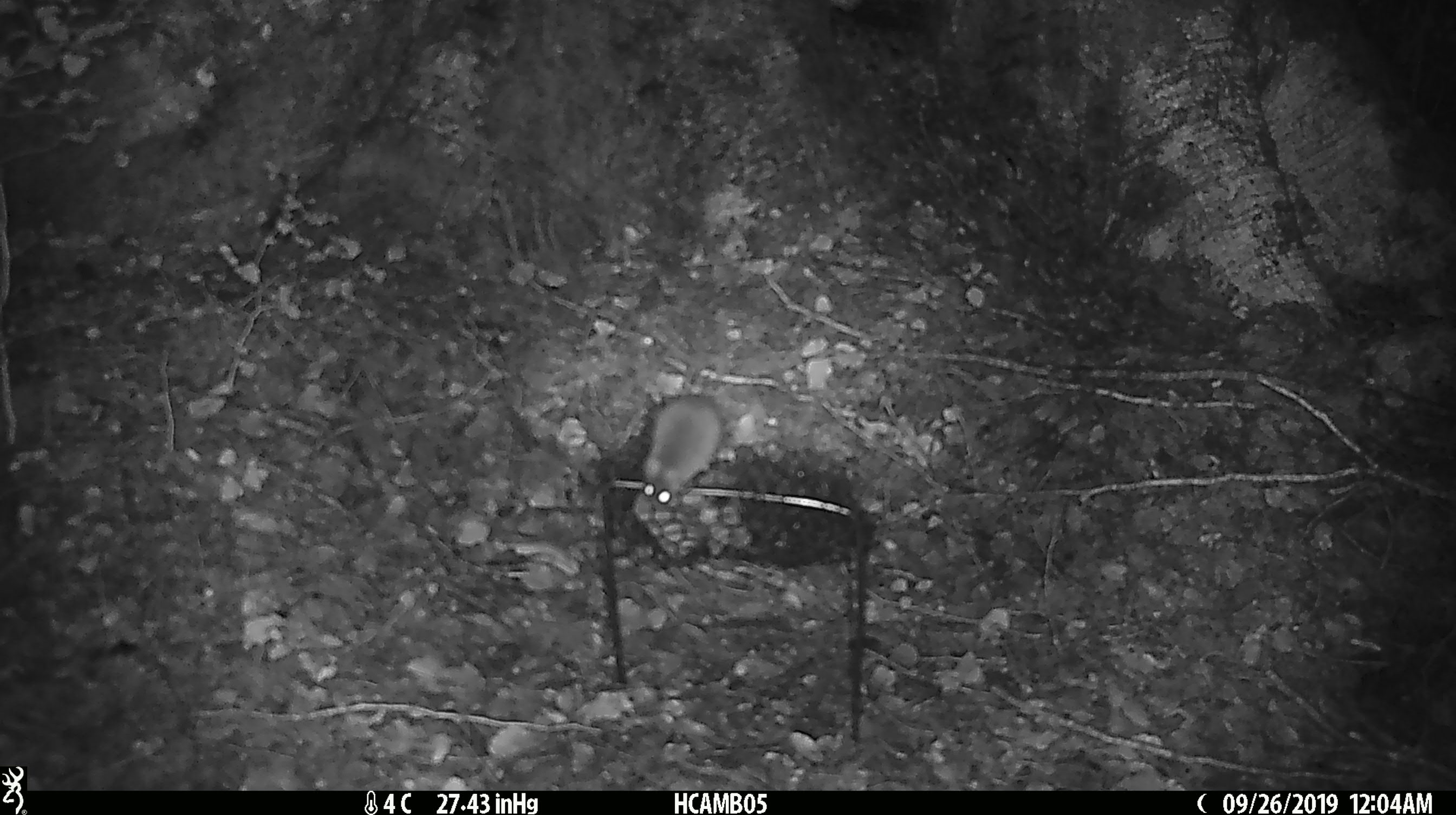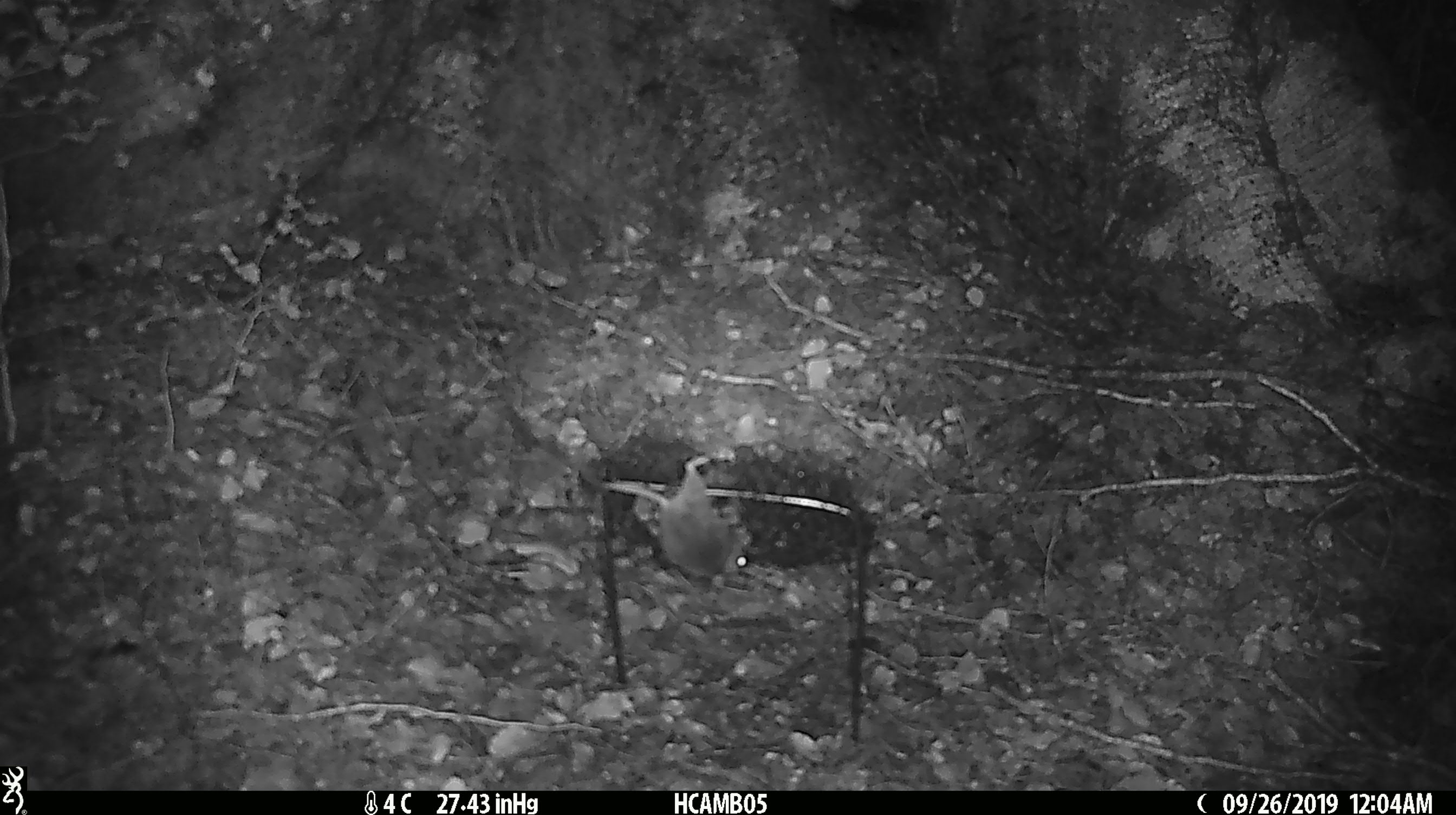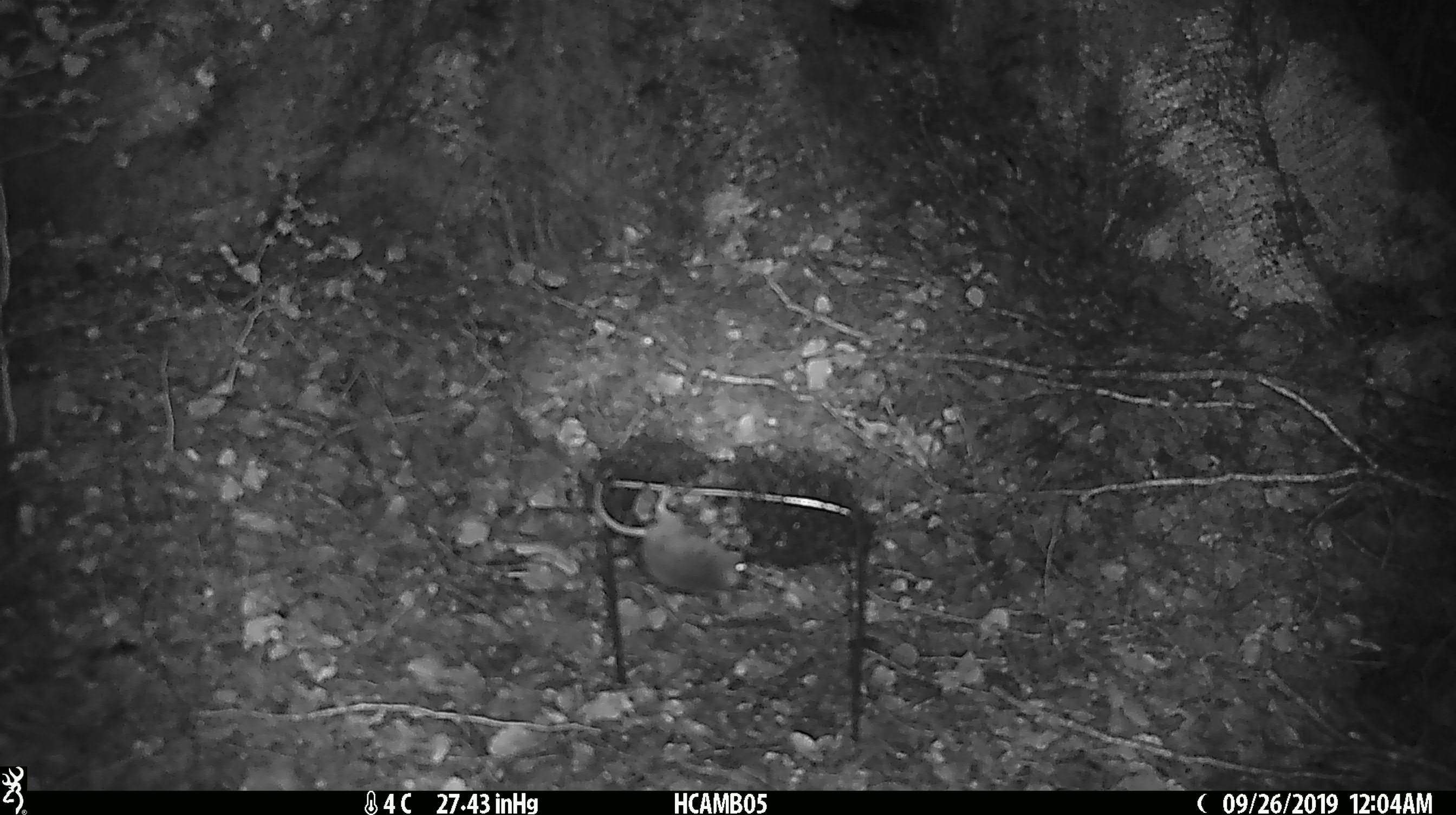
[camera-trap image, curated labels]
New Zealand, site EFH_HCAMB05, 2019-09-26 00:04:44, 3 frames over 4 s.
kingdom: Animalia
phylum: Chordata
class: Mammalia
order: Rodentia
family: Muridae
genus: Mus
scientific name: Mus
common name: mouse